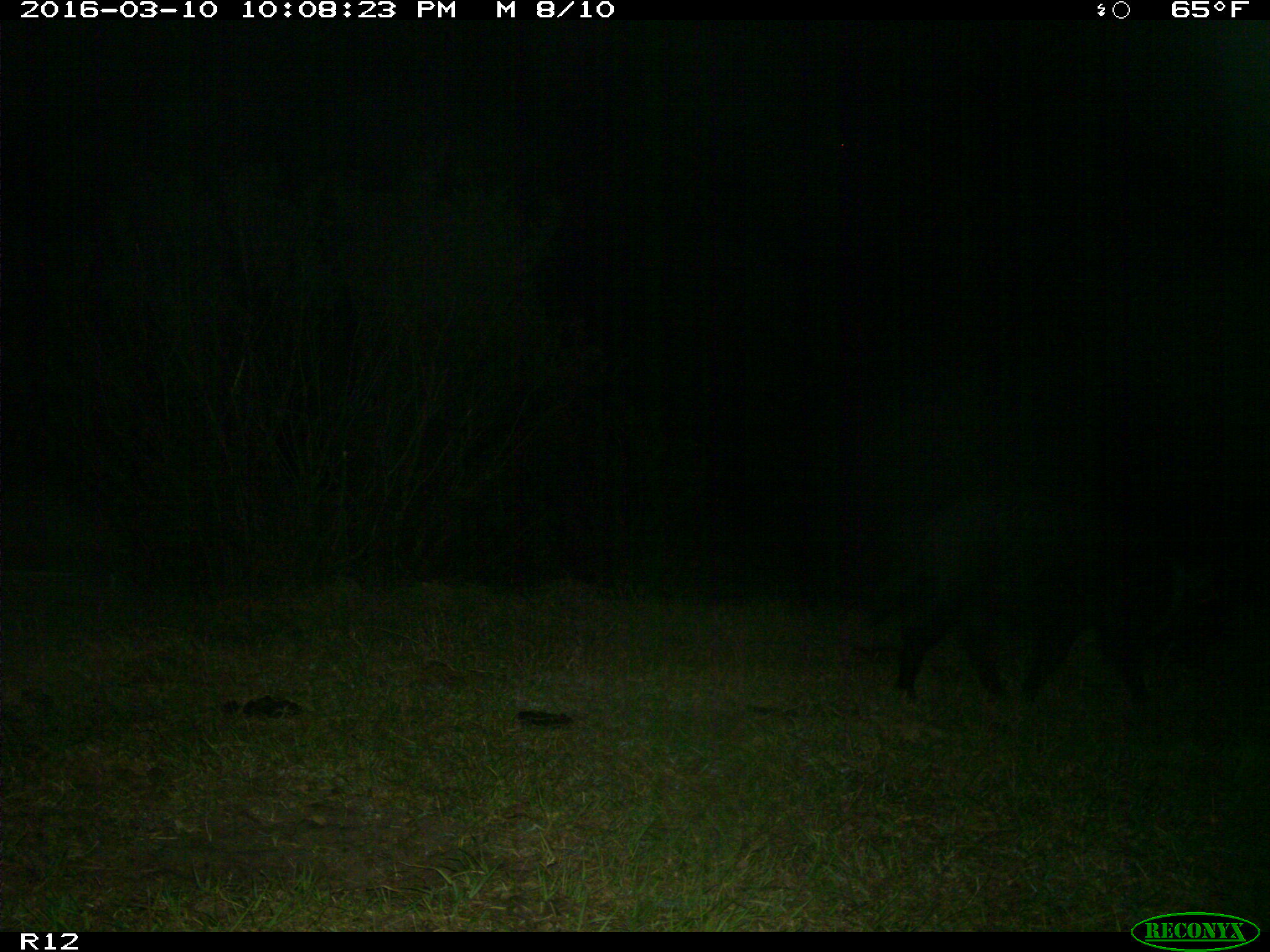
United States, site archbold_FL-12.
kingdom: Animalia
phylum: Chordata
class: Mammalia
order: Artiodactyla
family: Suidae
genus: Sus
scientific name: Sus scrofa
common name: wild boar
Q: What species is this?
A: Sus scrofa (wild boar).